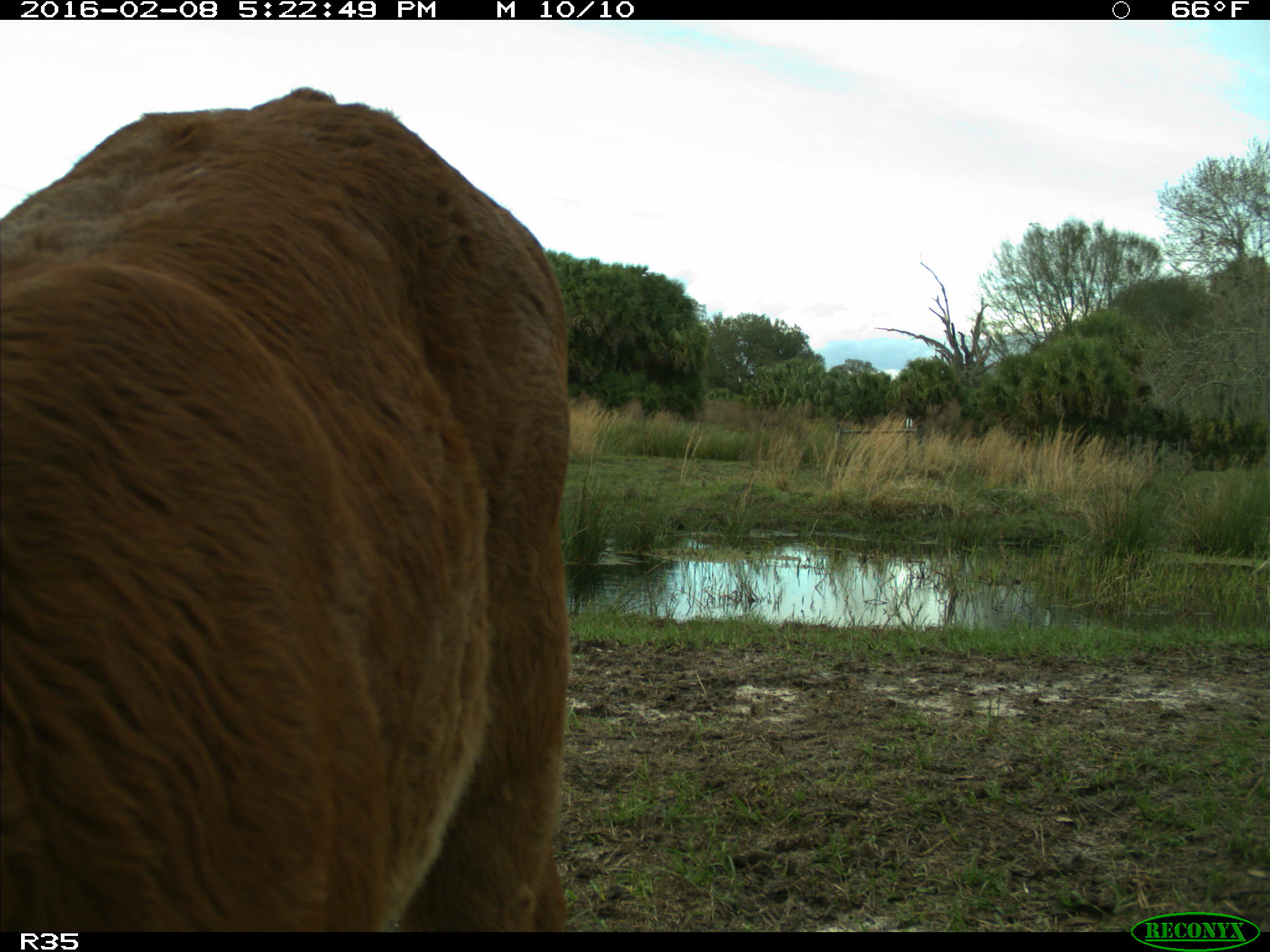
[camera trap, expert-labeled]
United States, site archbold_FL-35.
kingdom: Animalia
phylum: Chordata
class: Mammalia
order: Artiodactyla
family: Bovidae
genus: Bos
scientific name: Bos taurus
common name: domestic cow